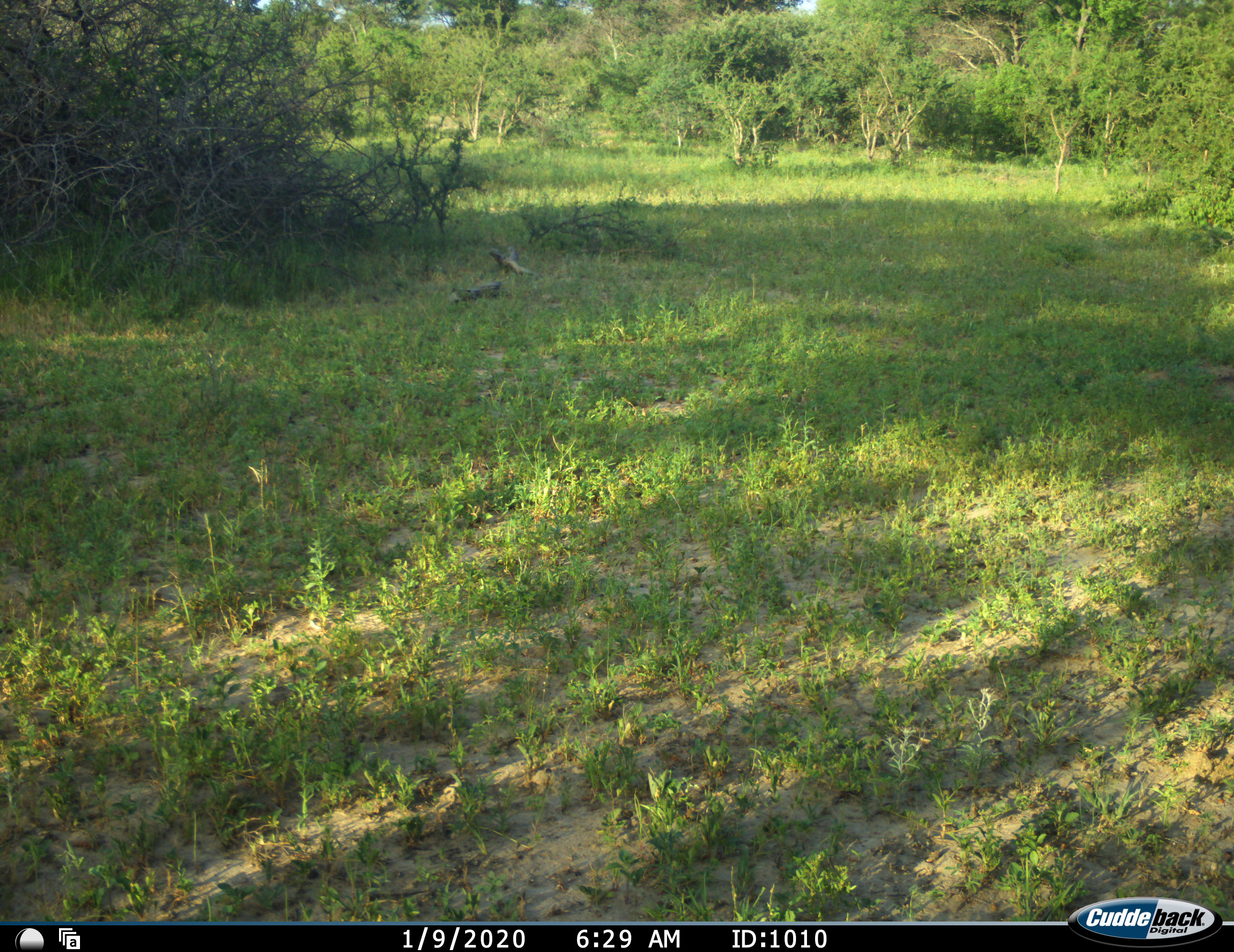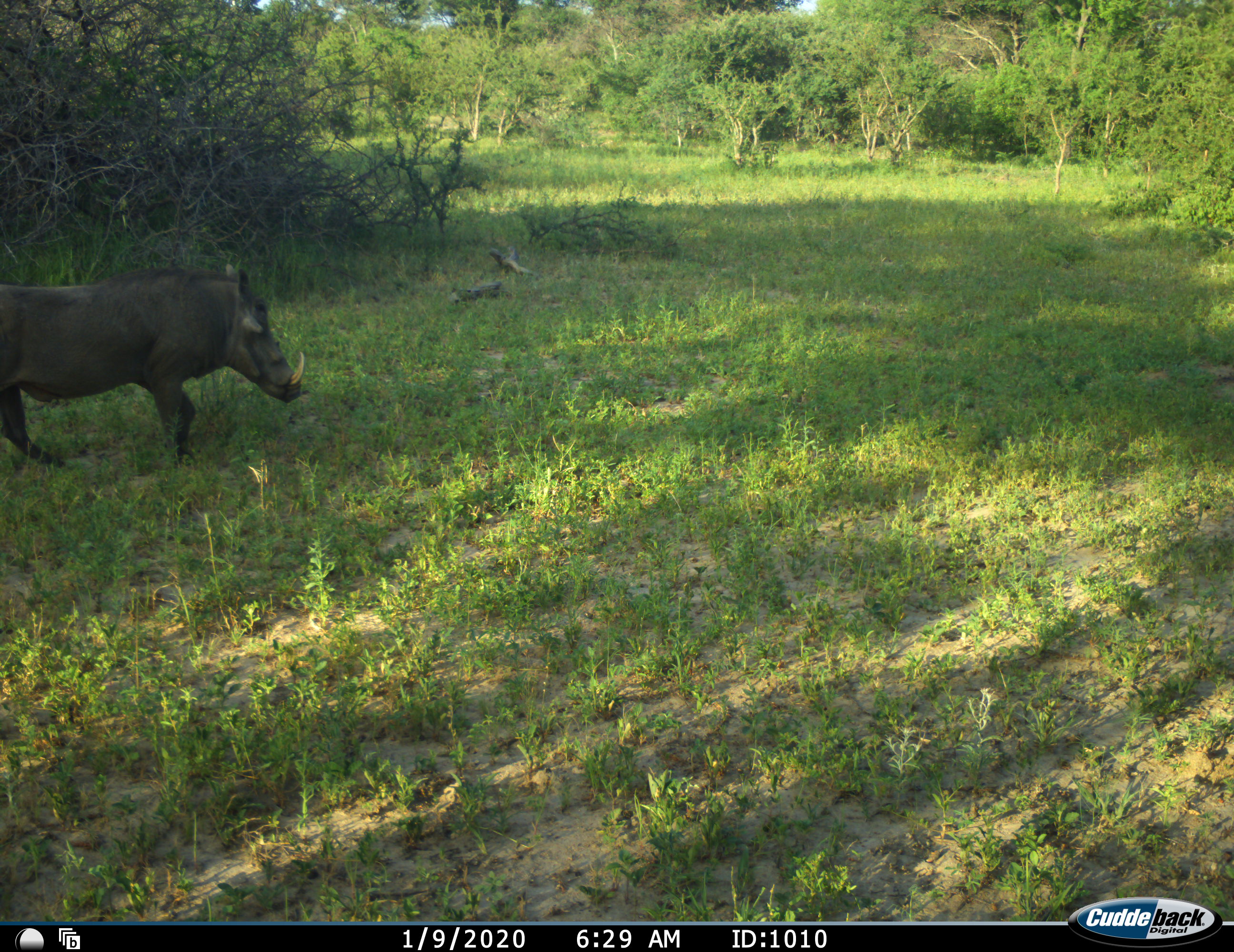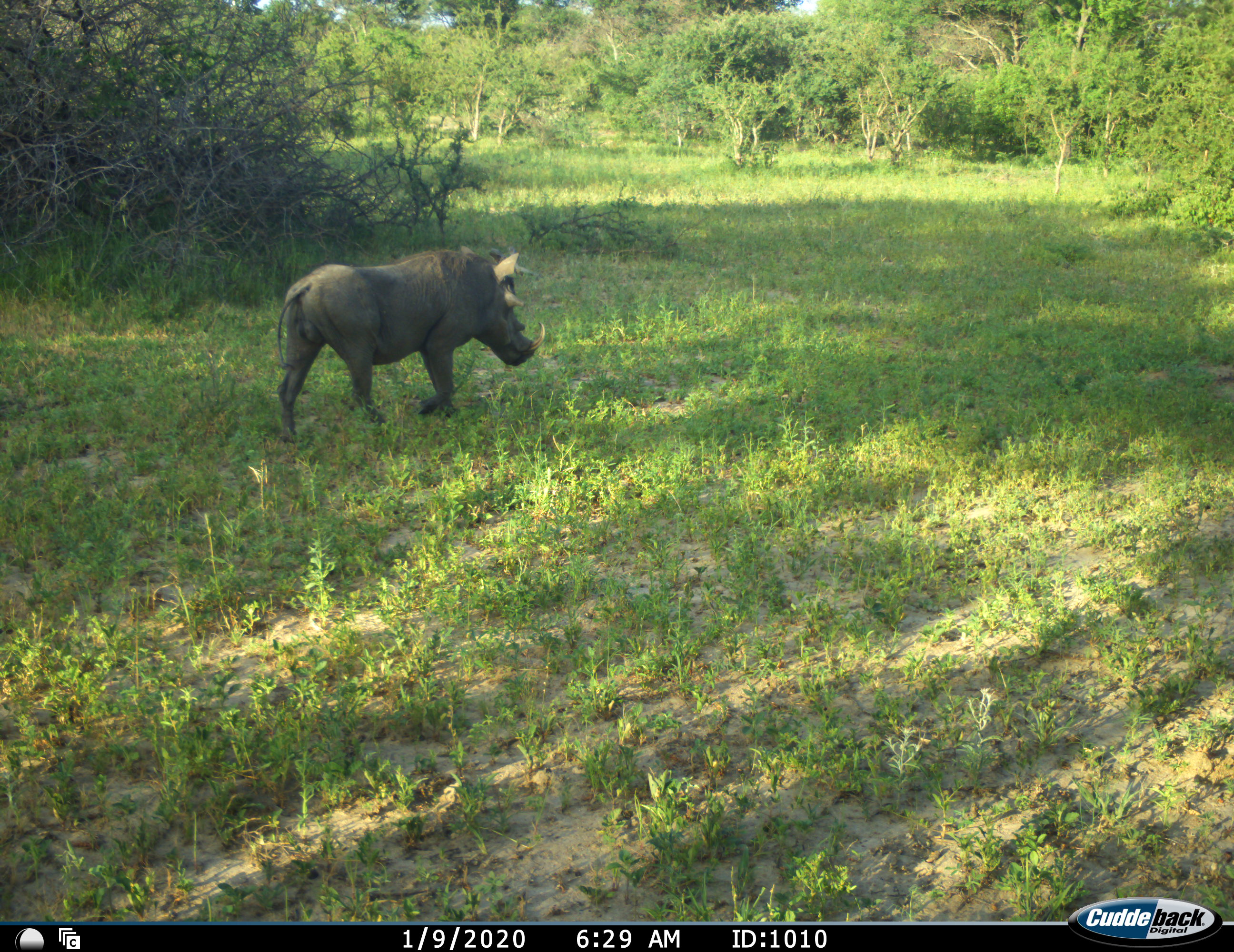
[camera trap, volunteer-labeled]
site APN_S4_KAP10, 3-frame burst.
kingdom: Animalia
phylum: Chordata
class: Mammalia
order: Artiodactyla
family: Suidae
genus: Phacochoerus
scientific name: Phacochoerus africanus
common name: warthog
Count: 1.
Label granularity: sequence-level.